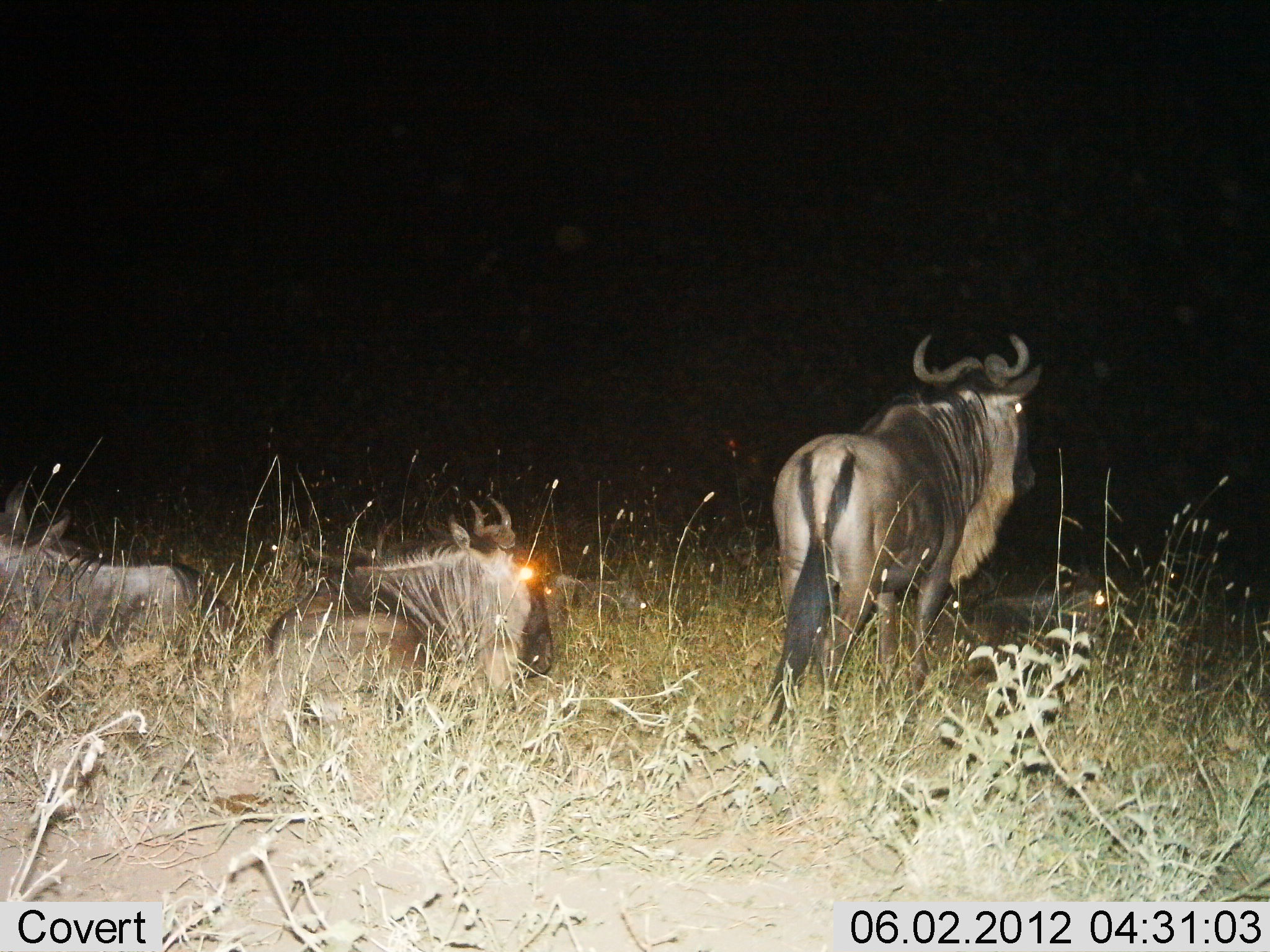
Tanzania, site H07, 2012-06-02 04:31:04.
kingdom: Animalia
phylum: Chordata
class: Mammalia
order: Artiodactyla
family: Bovidae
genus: Connochaetes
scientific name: Connochaetes taurinus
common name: blue wildebeest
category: wildebeest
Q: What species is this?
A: Wildebeest (blue wildebeest) (Connochaetes taurinus).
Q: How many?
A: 3.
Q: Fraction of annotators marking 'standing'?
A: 80%.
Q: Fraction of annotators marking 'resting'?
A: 100%.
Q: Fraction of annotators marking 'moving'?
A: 0%.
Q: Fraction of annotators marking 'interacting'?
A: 0%.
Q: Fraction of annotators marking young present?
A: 0%.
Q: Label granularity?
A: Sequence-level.